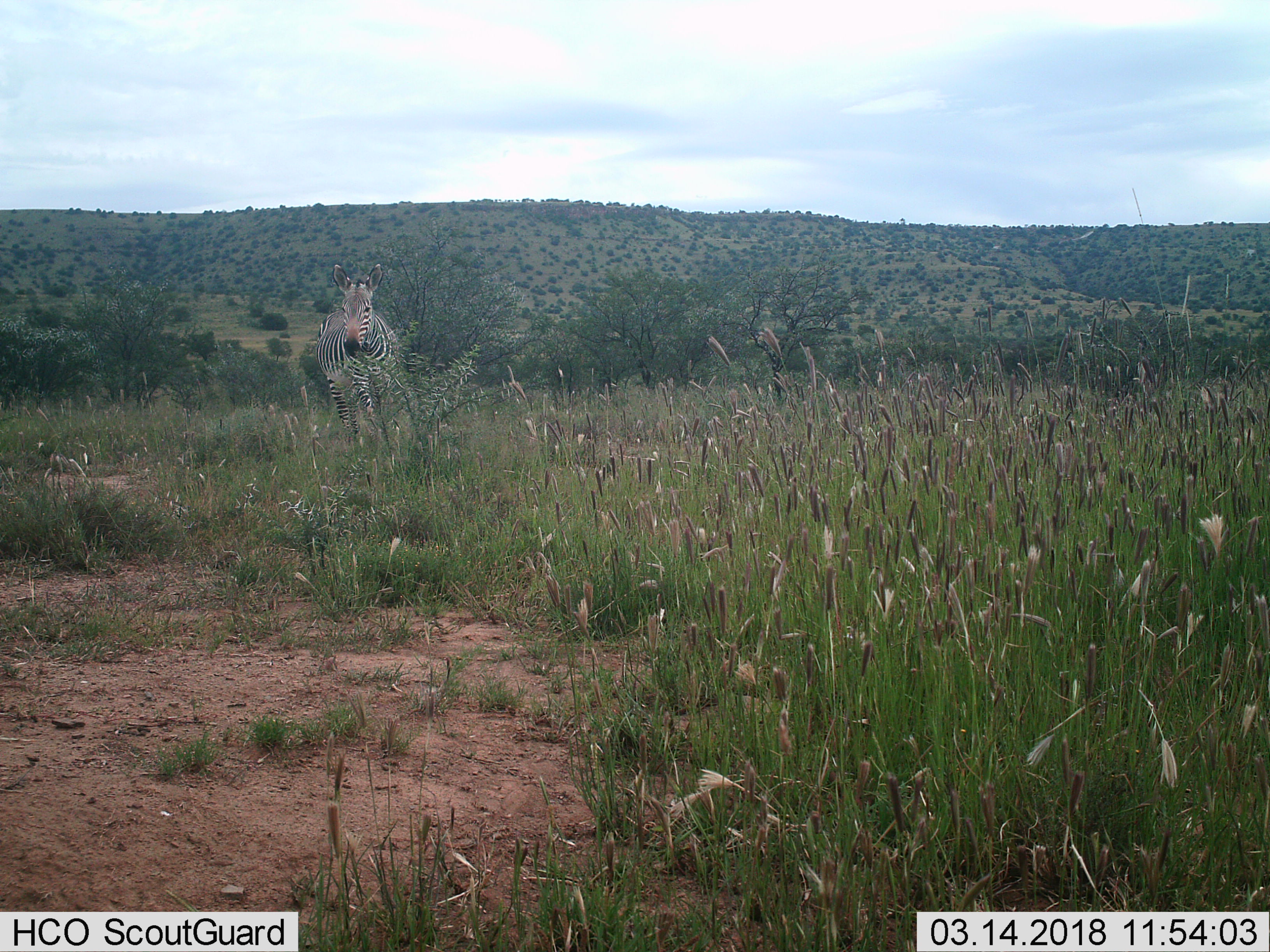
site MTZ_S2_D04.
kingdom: Animalia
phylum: Chordata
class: Mammalia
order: Perissodactyla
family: Equidae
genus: Equus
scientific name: Equus zebra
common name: mountain zebra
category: zebramountain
Zebramountain (mountain zebra) (Equus zebra), count 1. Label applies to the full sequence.